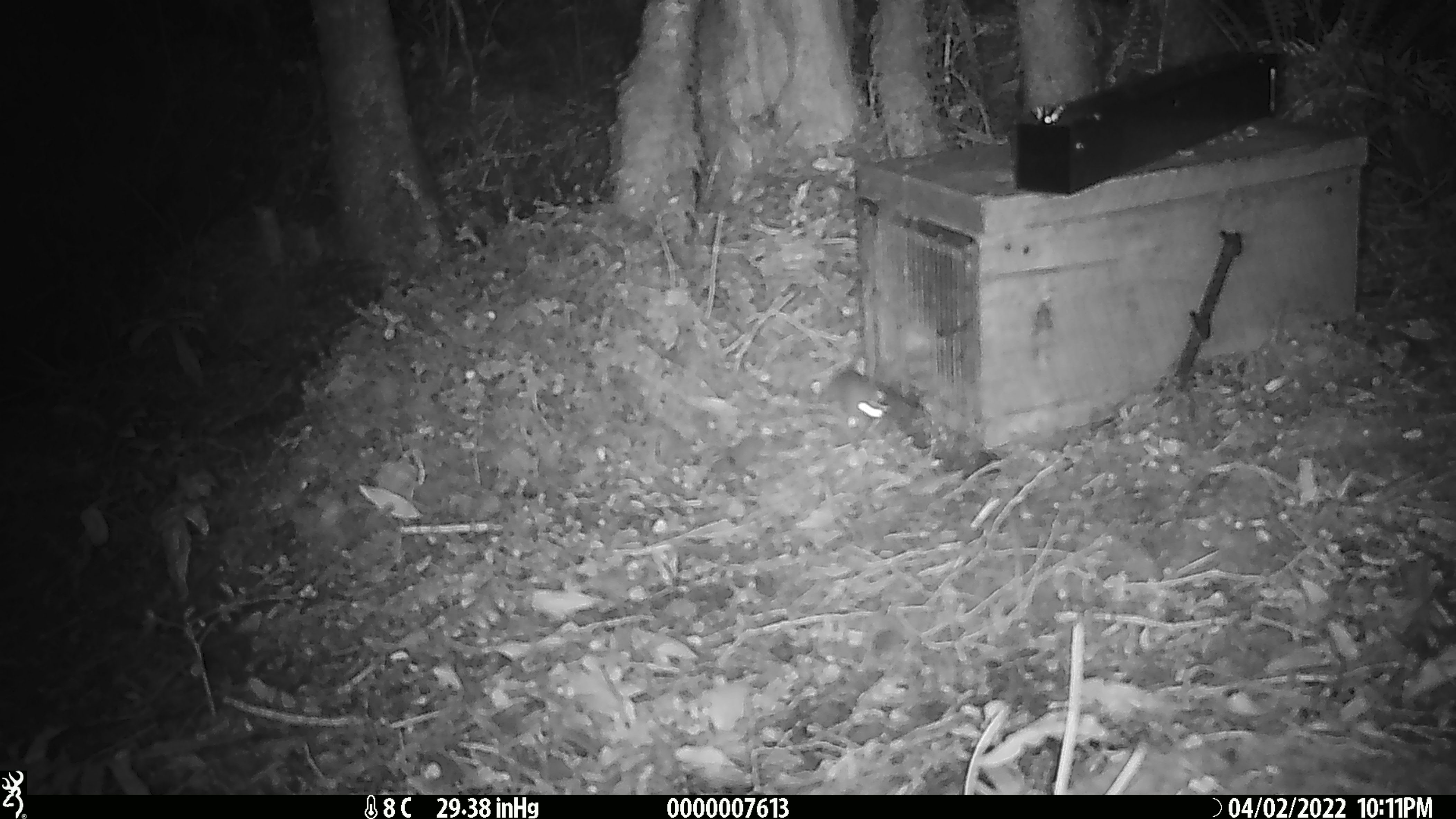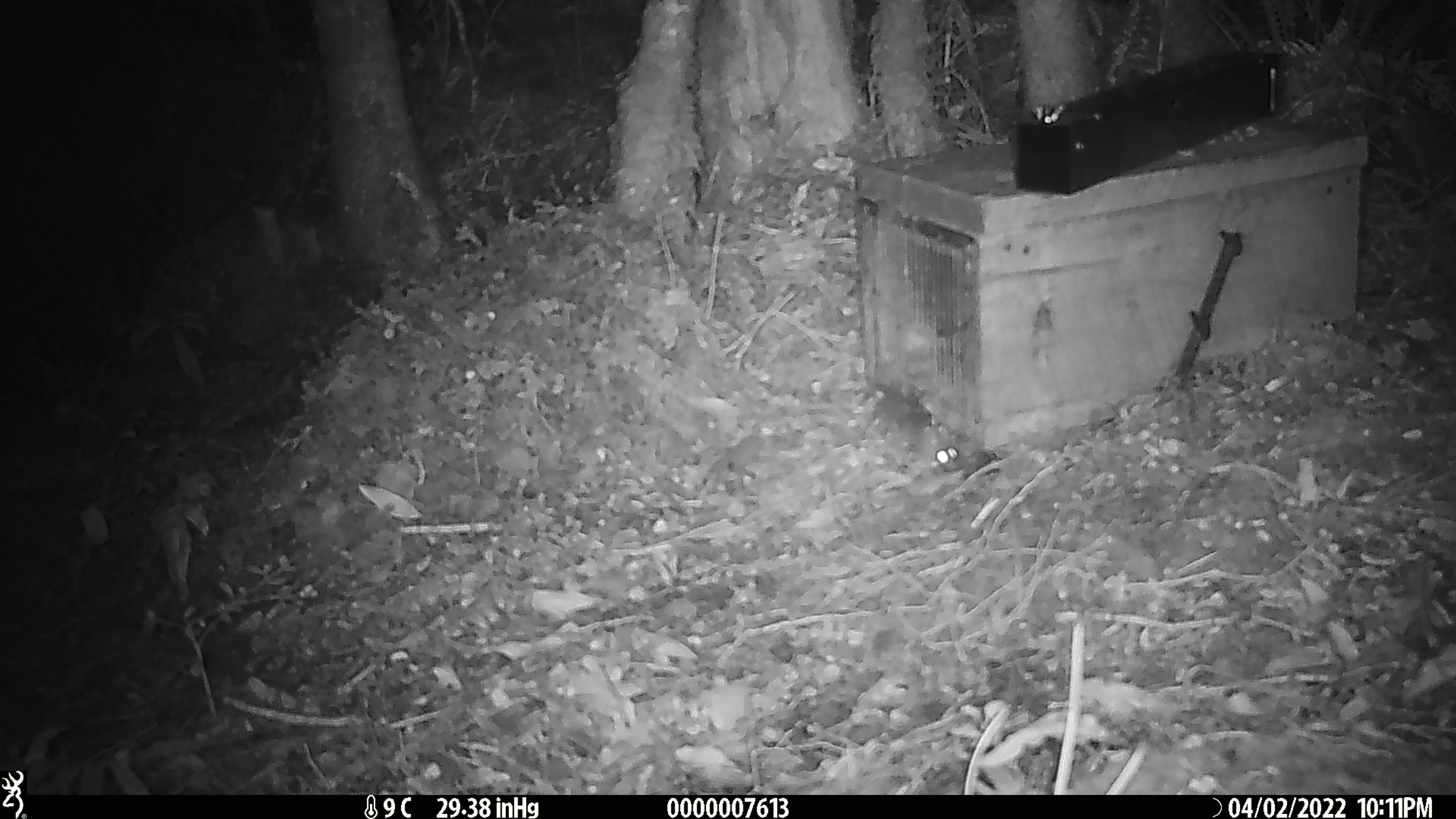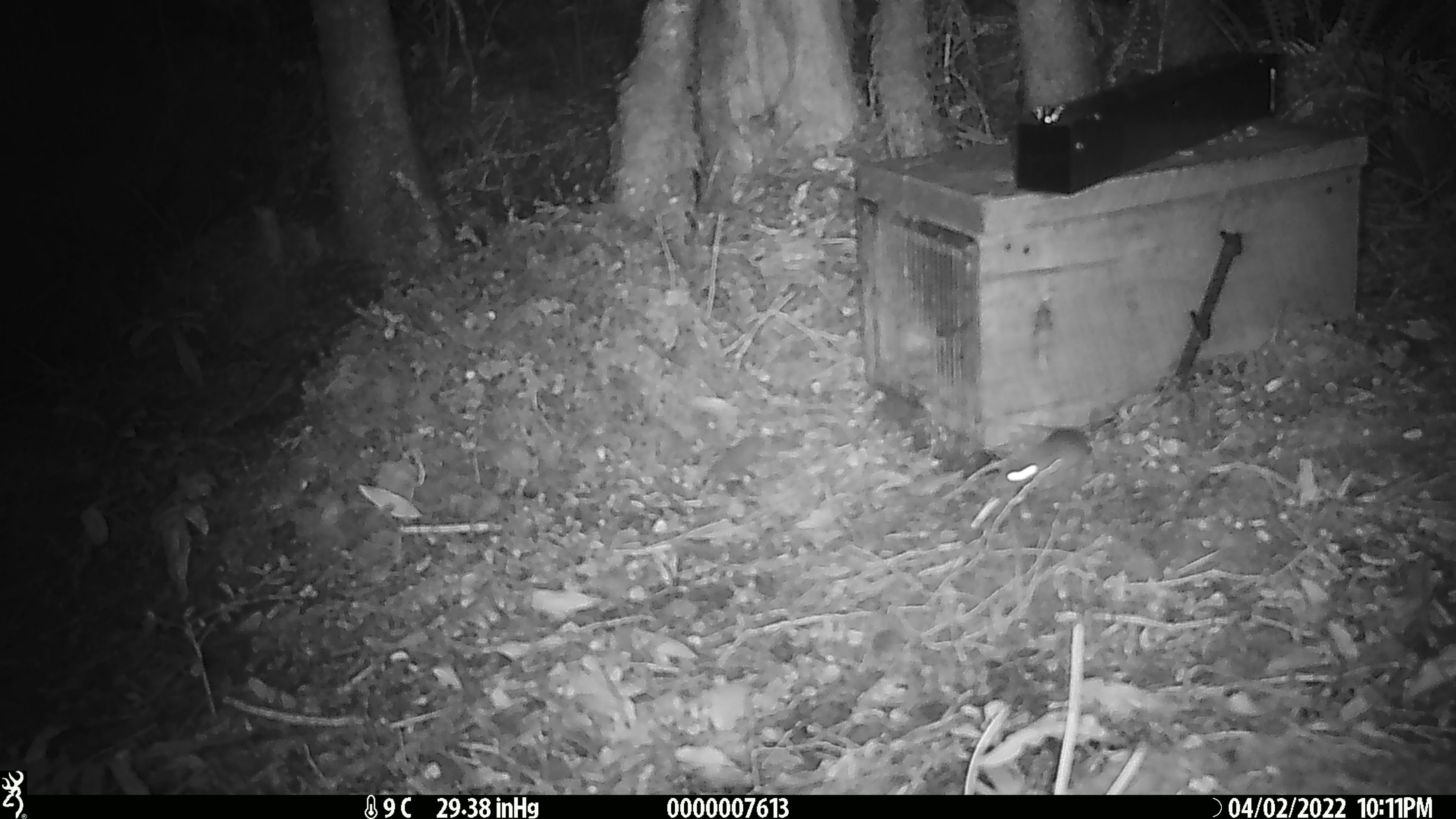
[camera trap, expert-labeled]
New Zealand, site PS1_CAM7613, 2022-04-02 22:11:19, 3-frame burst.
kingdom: Animalia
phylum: Chordata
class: Mammalia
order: Rodentia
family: Muridae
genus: Mus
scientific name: Mus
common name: mouse